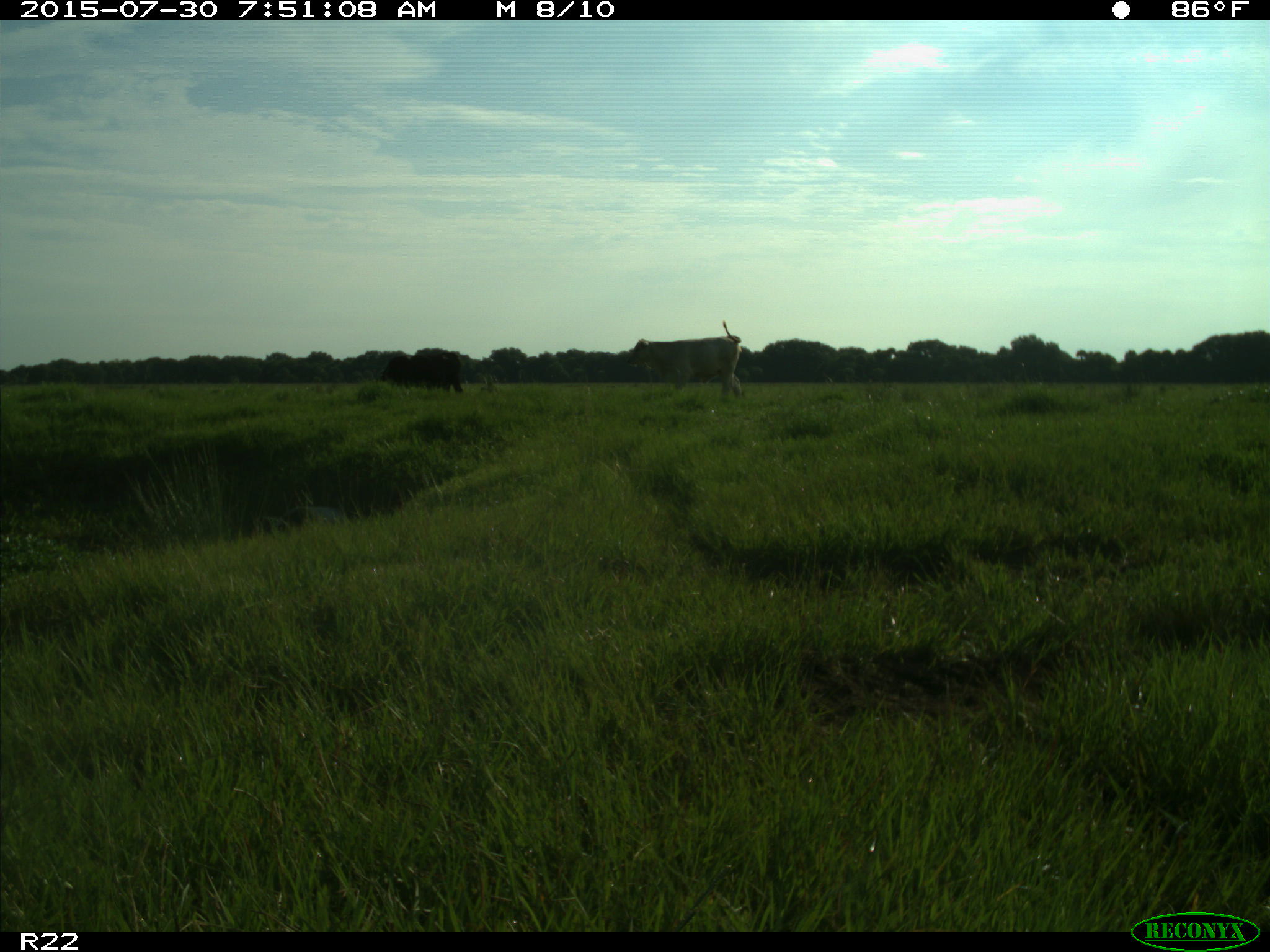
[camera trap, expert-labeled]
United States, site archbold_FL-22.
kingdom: Animalia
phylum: Chordata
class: Mammalia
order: Artiodactyla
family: Bovidae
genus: Bos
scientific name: Bos taurus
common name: domestic cow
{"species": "Bos taurus (domestic cow)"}